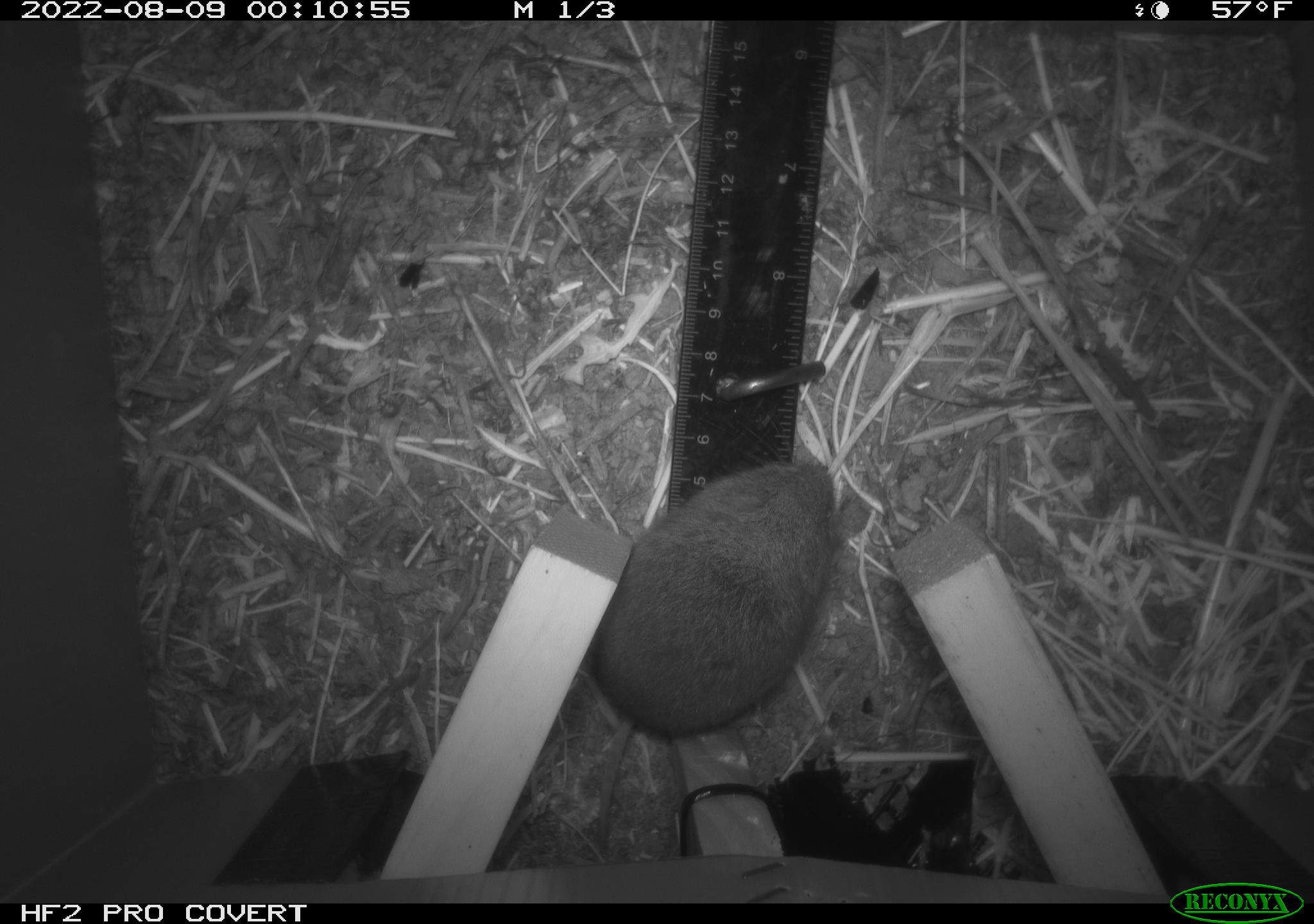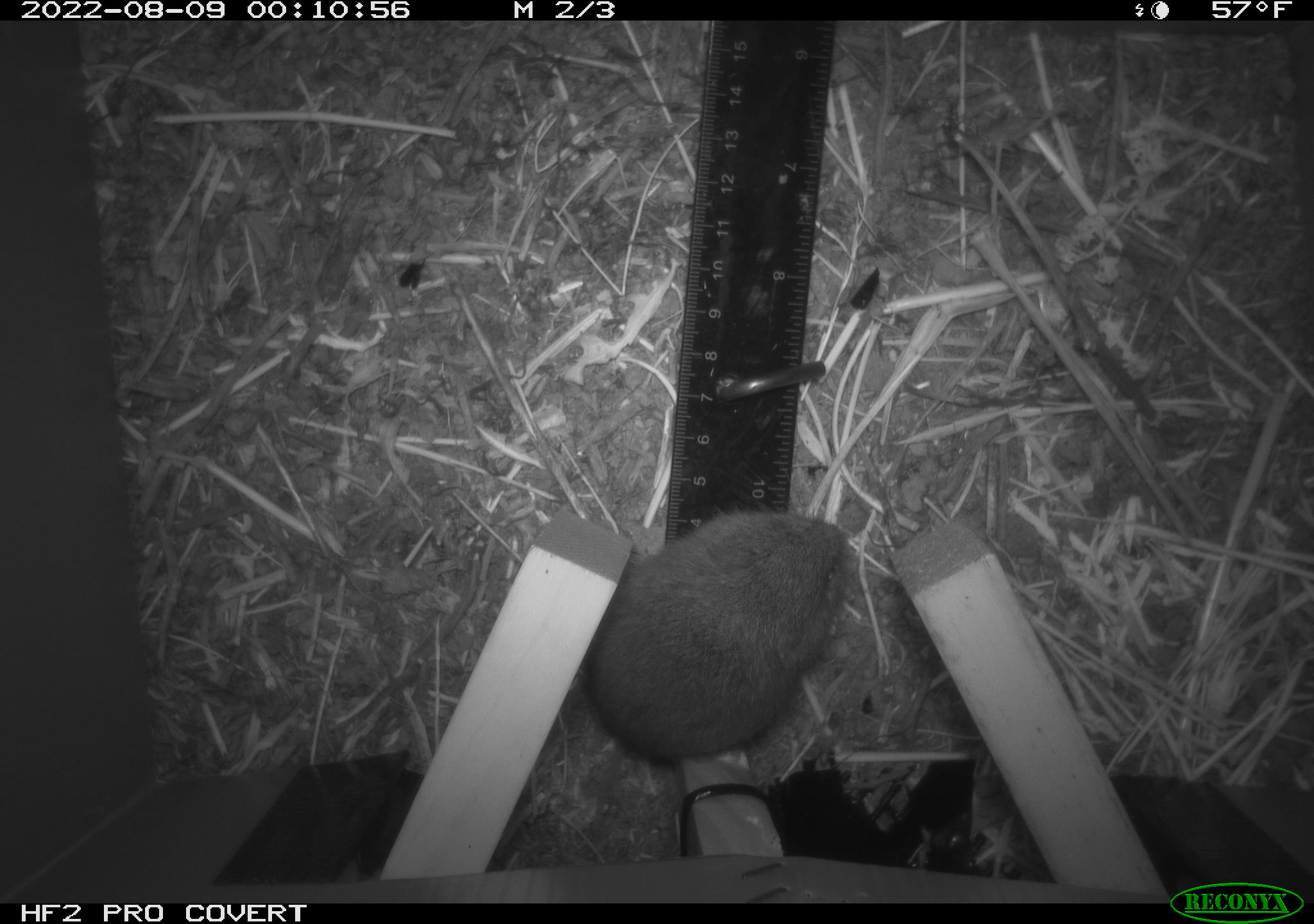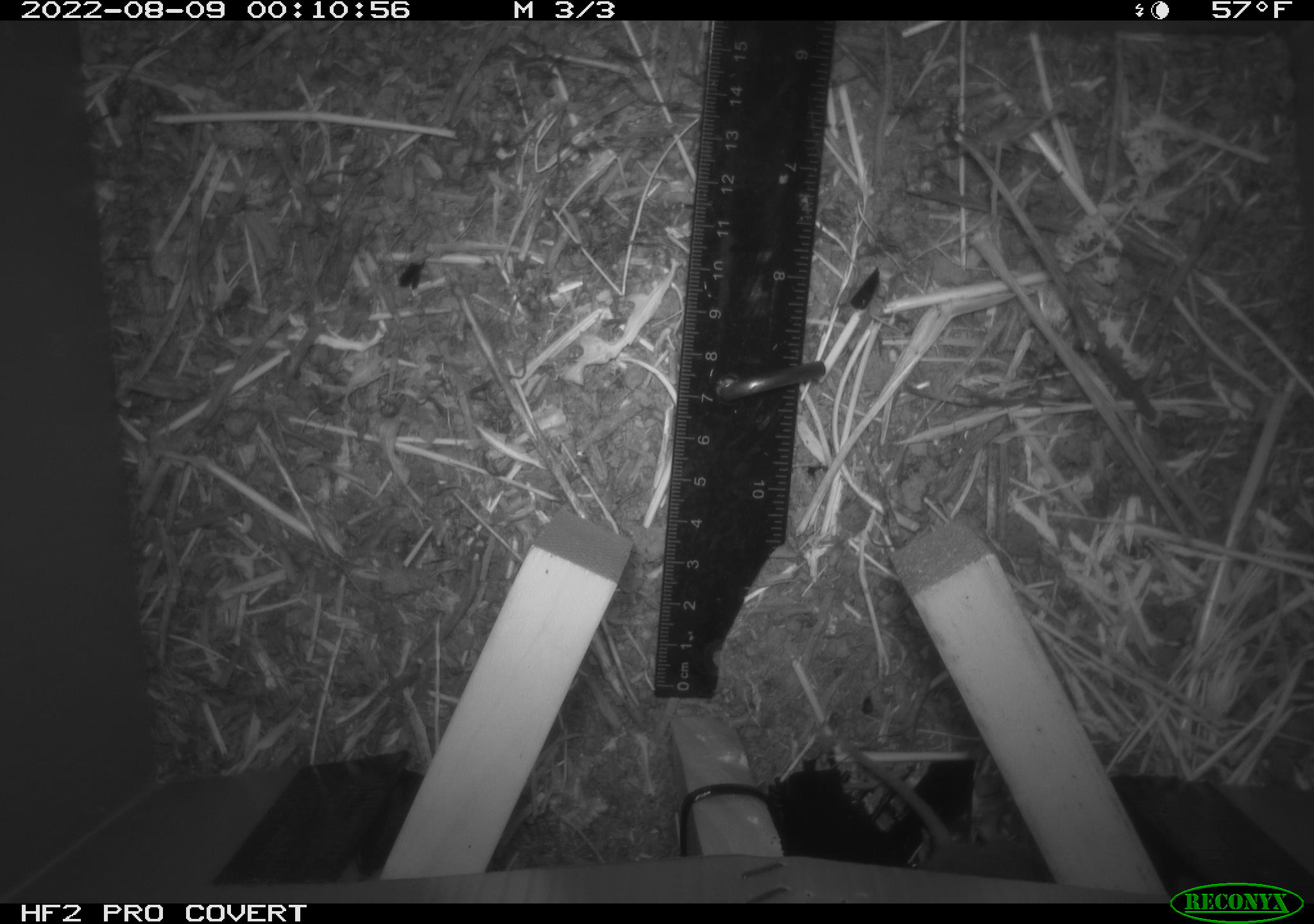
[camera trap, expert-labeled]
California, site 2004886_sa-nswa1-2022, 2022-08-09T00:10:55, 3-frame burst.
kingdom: Animalia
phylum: Chordata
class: Mammalia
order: Rodentia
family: Cricetidae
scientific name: Cricetidae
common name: hamsters, voles, lemmings, and allies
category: cricetidae family